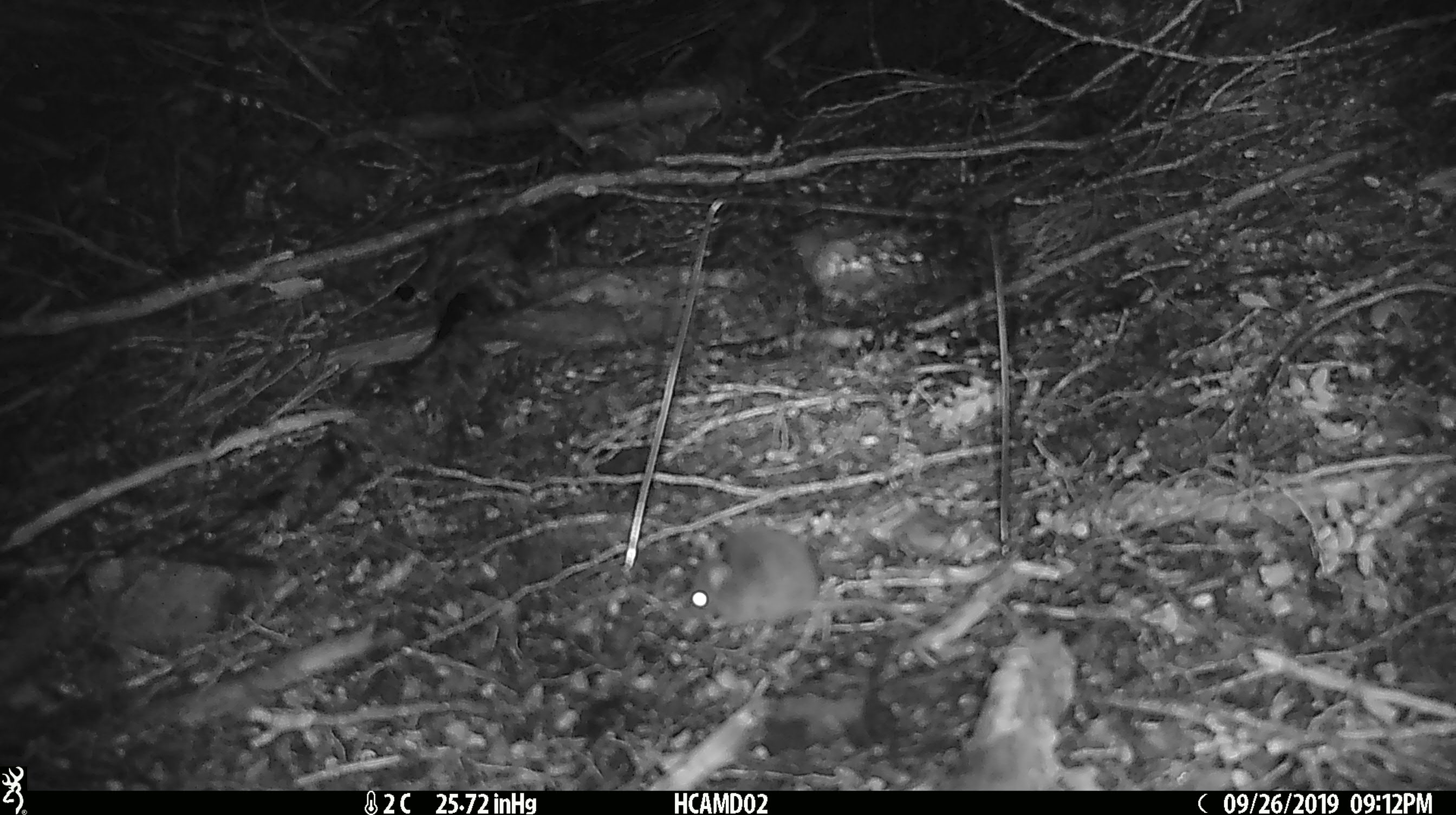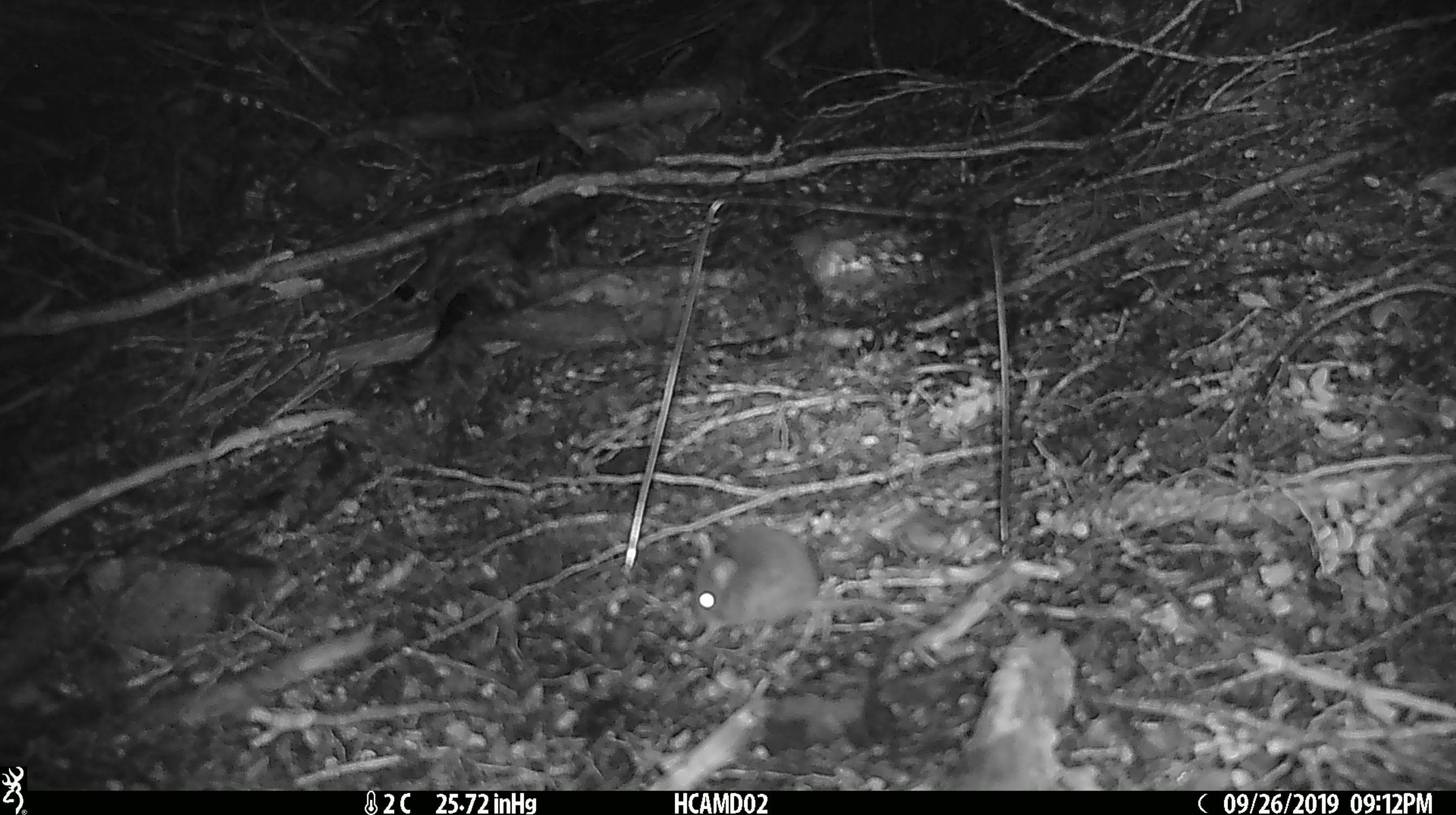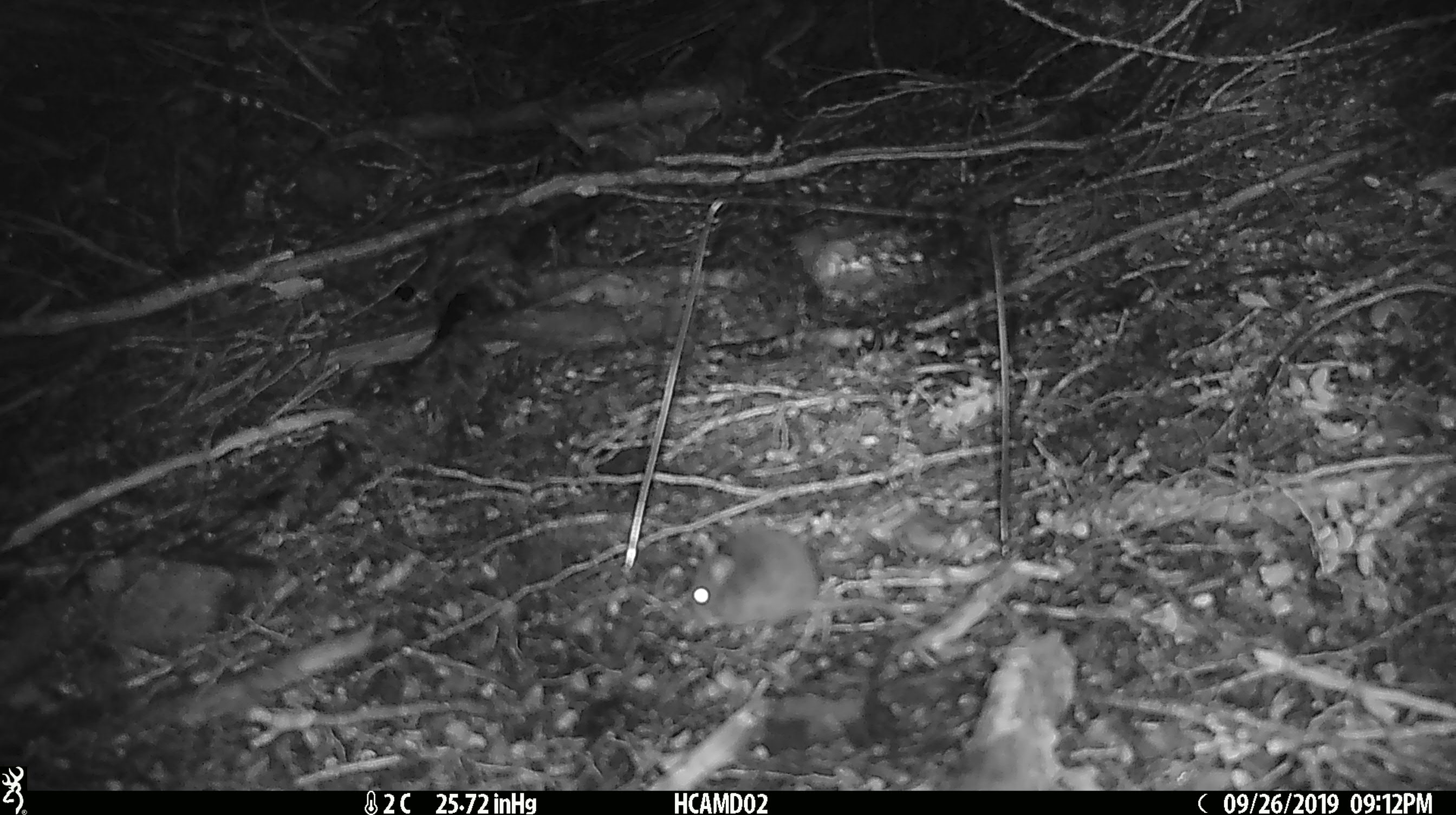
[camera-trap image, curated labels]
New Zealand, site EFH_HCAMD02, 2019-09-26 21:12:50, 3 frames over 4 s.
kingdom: Animalia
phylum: Chordata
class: Mammalia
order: Rodentia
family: Muridae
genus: Mus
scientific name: Mus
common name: mouse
Mouse (Mus).